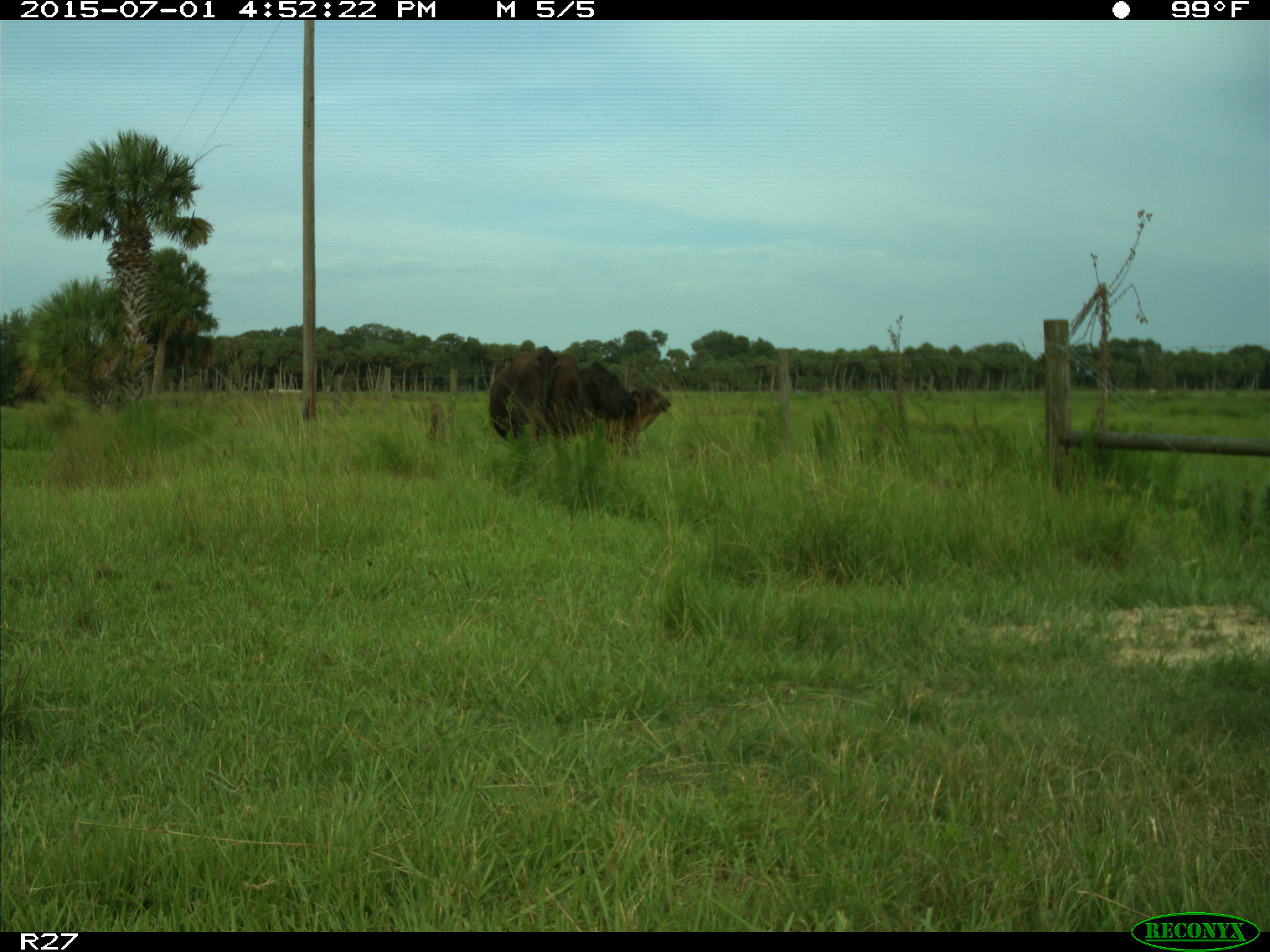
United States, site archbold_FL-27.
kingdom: Animalia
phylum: Chordata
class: Mammalia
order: Artiodactyla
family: Bovidae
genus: Bos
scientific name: Bos taurus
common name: domestic cow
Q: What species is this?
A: Bos taurus (domestic cow).